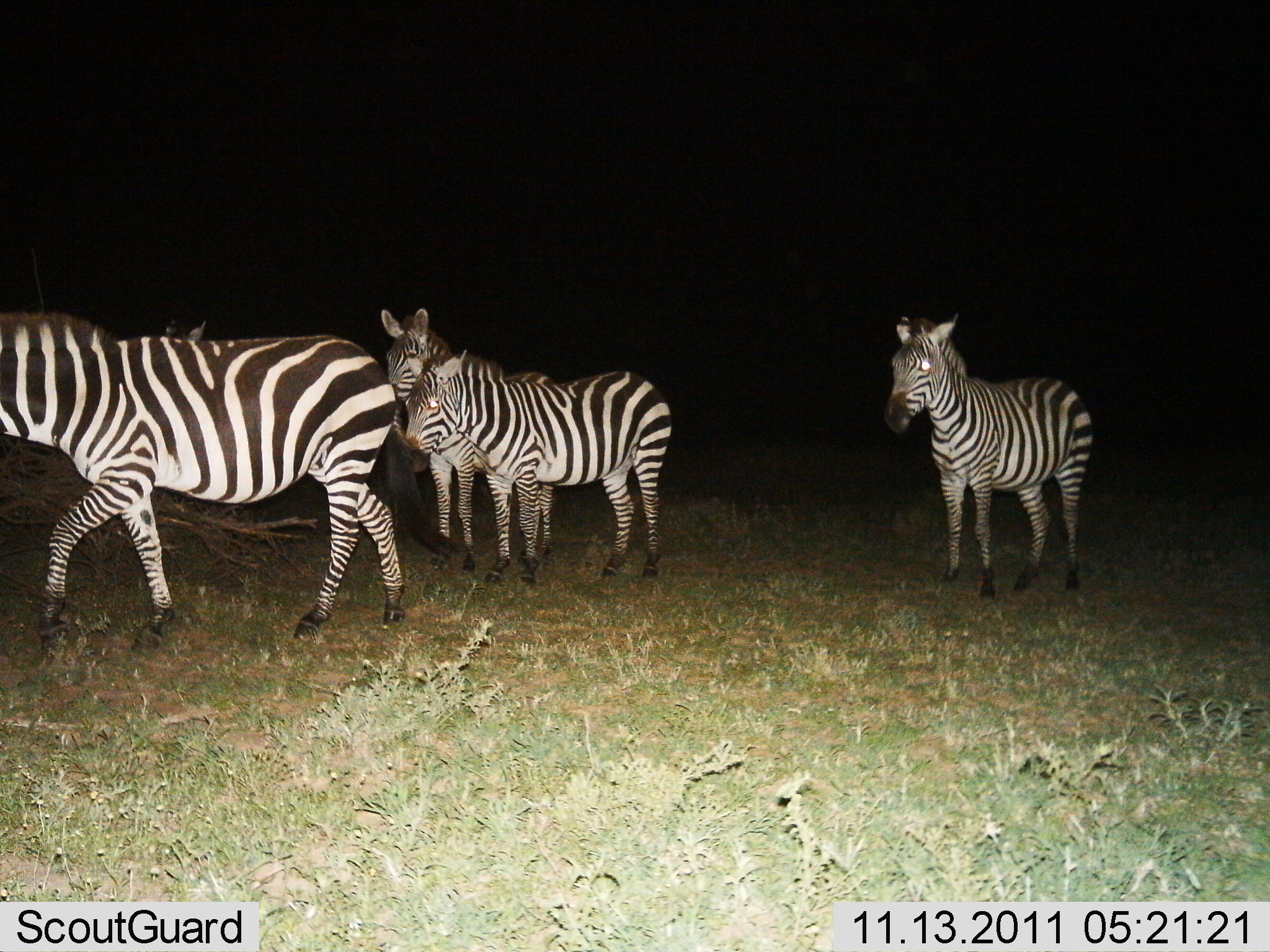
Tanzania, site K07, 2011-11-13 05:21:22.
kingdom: Animalia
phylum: Chordata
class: Mammalia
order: Perissodactyla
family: Equidae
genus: Equus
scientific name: Equus quagga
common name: plains zebra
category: zebra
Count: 4.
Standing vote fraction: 87%.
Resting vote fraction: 0%.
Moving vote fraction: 67%.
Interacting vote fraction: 0%.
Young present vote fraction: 7%.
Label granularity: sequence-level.